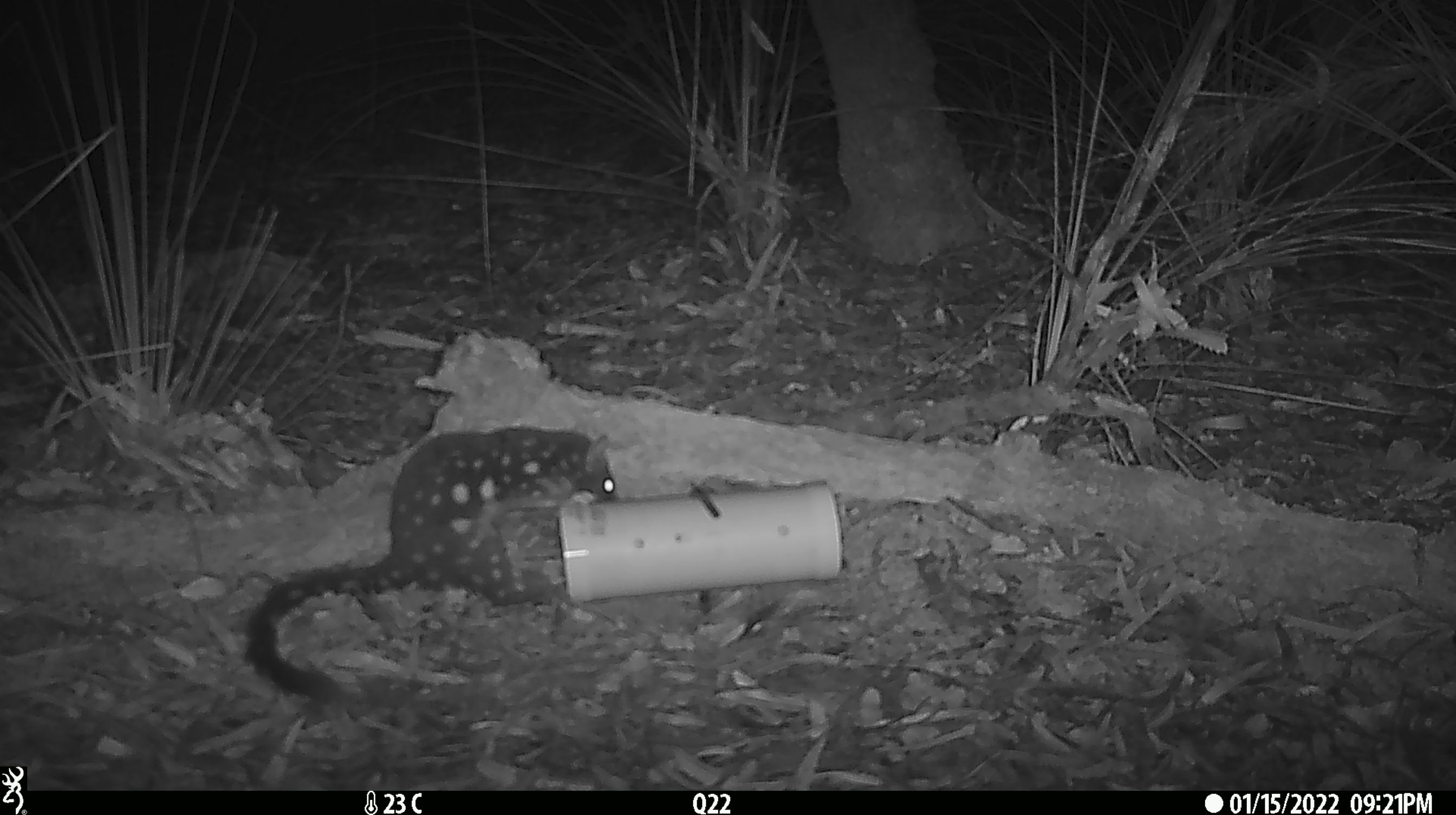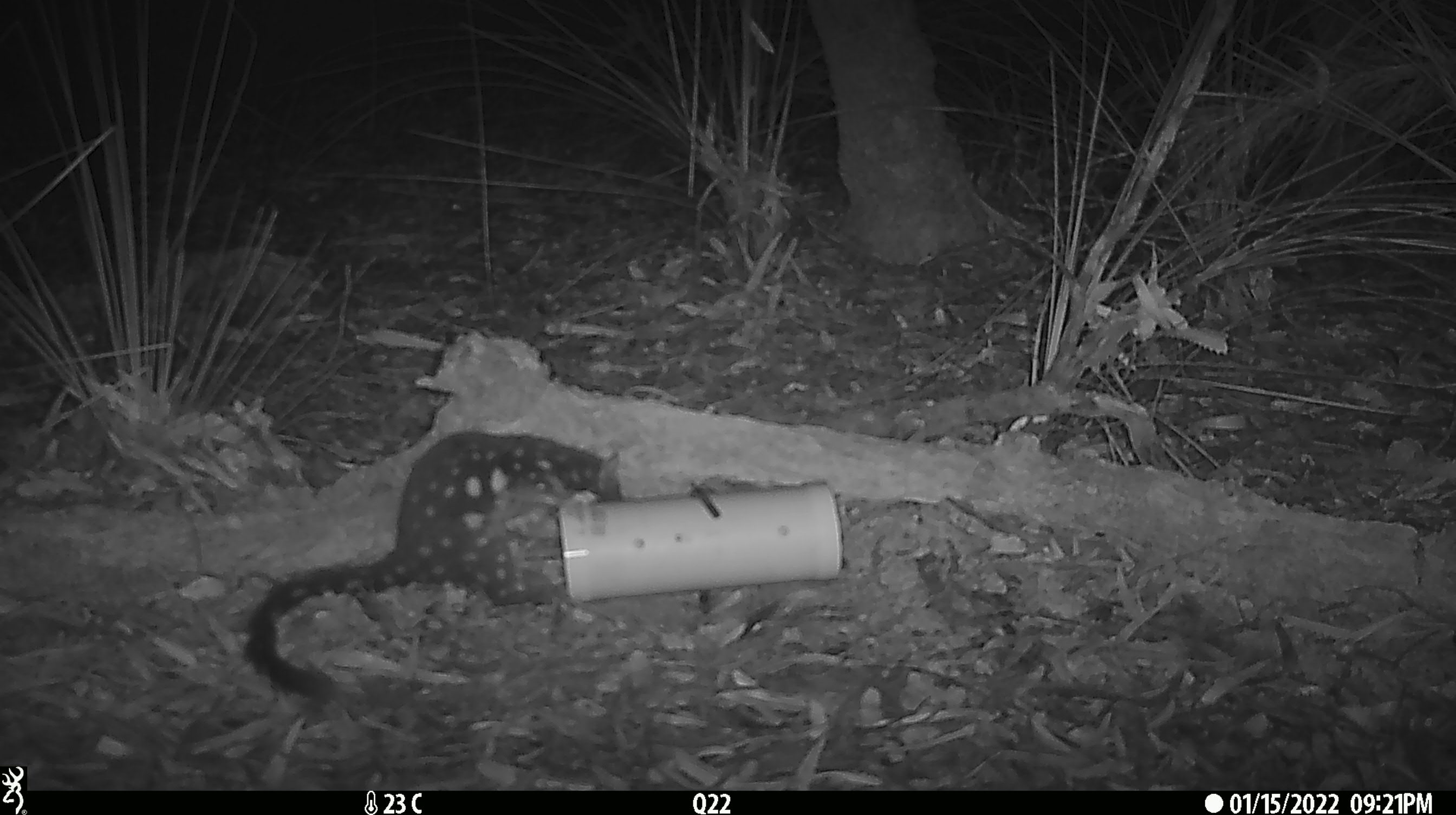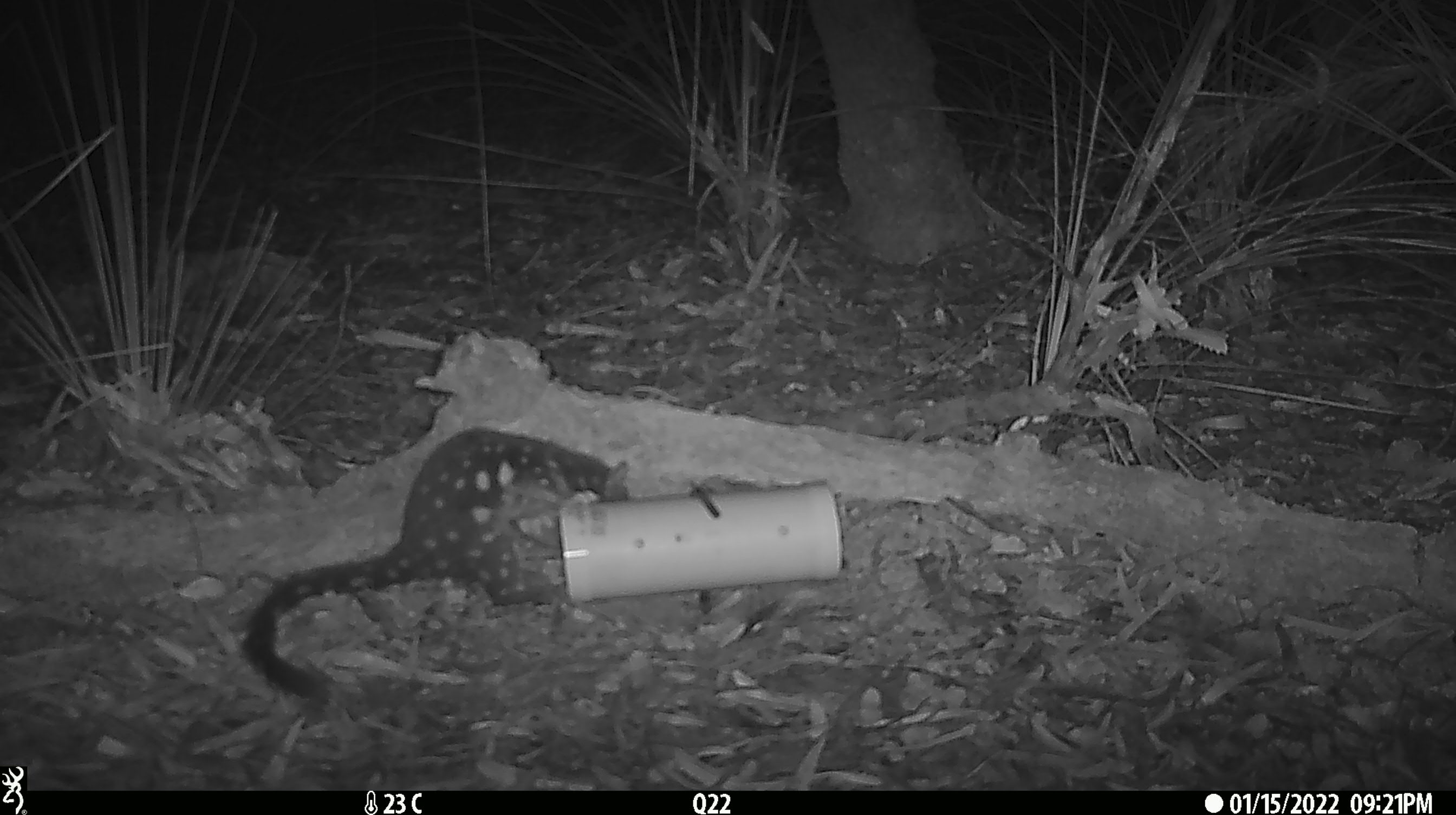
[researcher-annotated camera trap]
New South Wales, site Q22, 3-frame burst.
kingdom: Animalia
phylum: Chordata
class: Mammalia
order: Dasyuromorphia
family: Dasyuridae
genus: Dasyurus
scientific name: Dasyurus maculatus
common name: spotted-tailed quoll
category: quoll